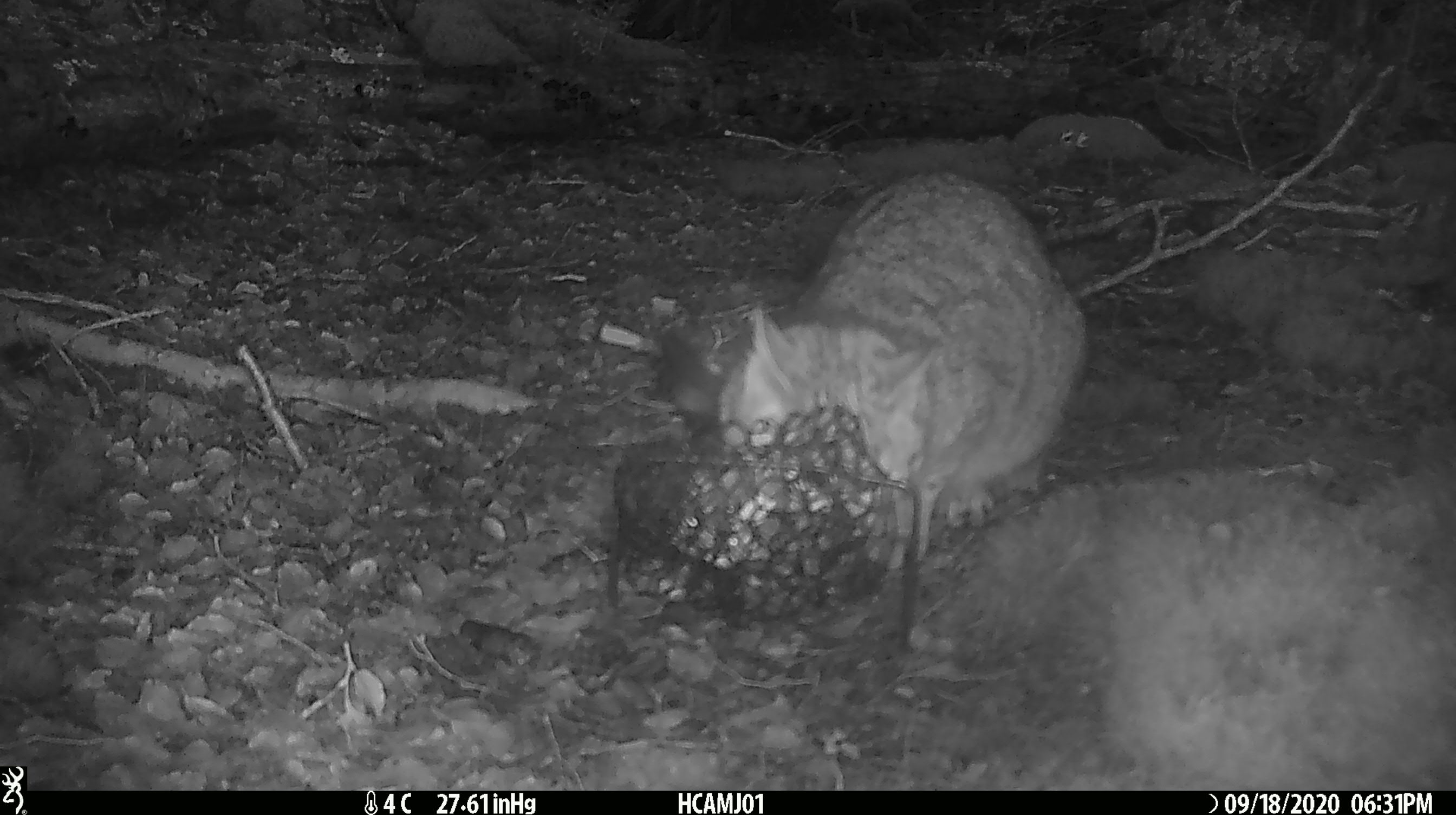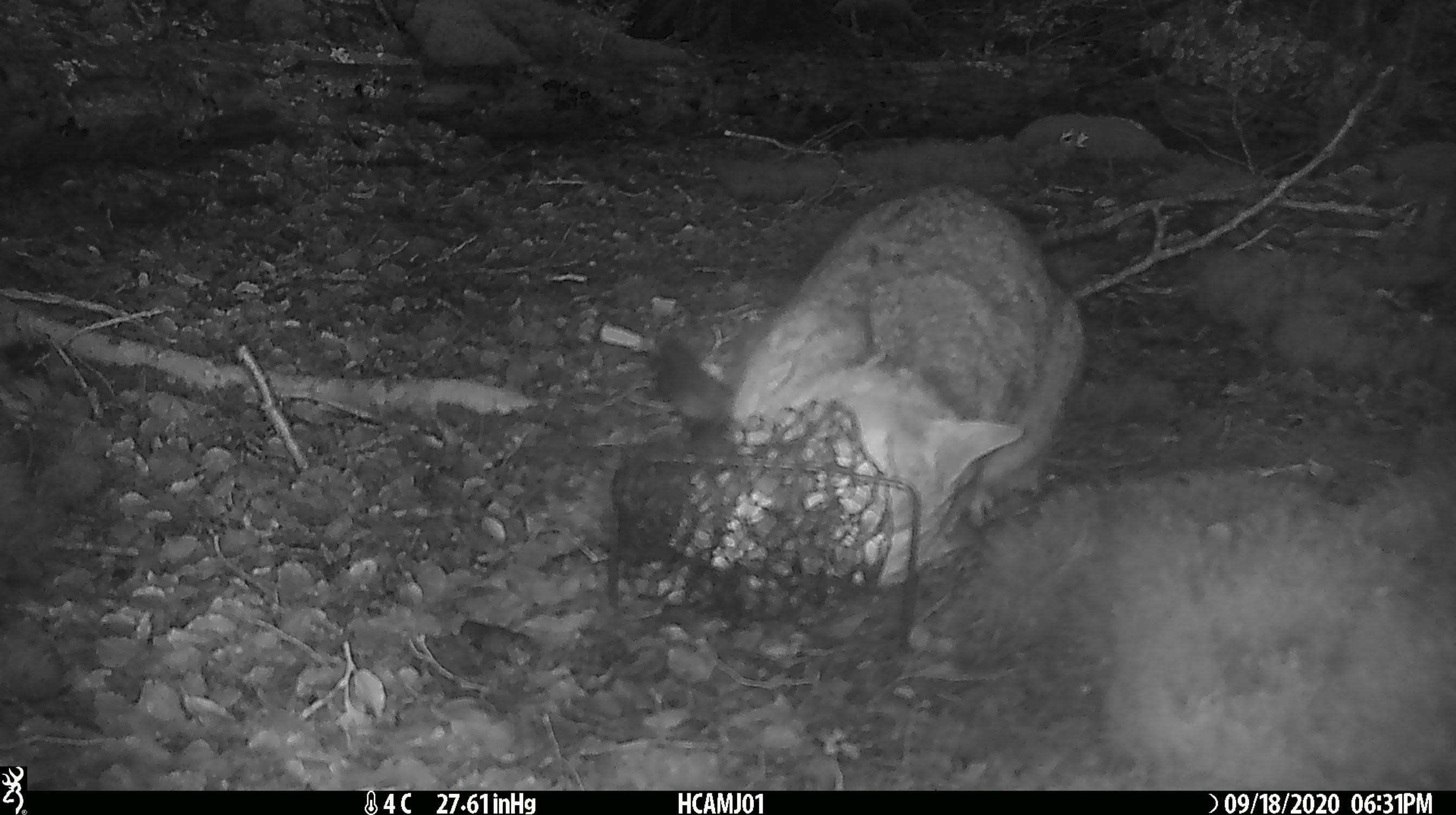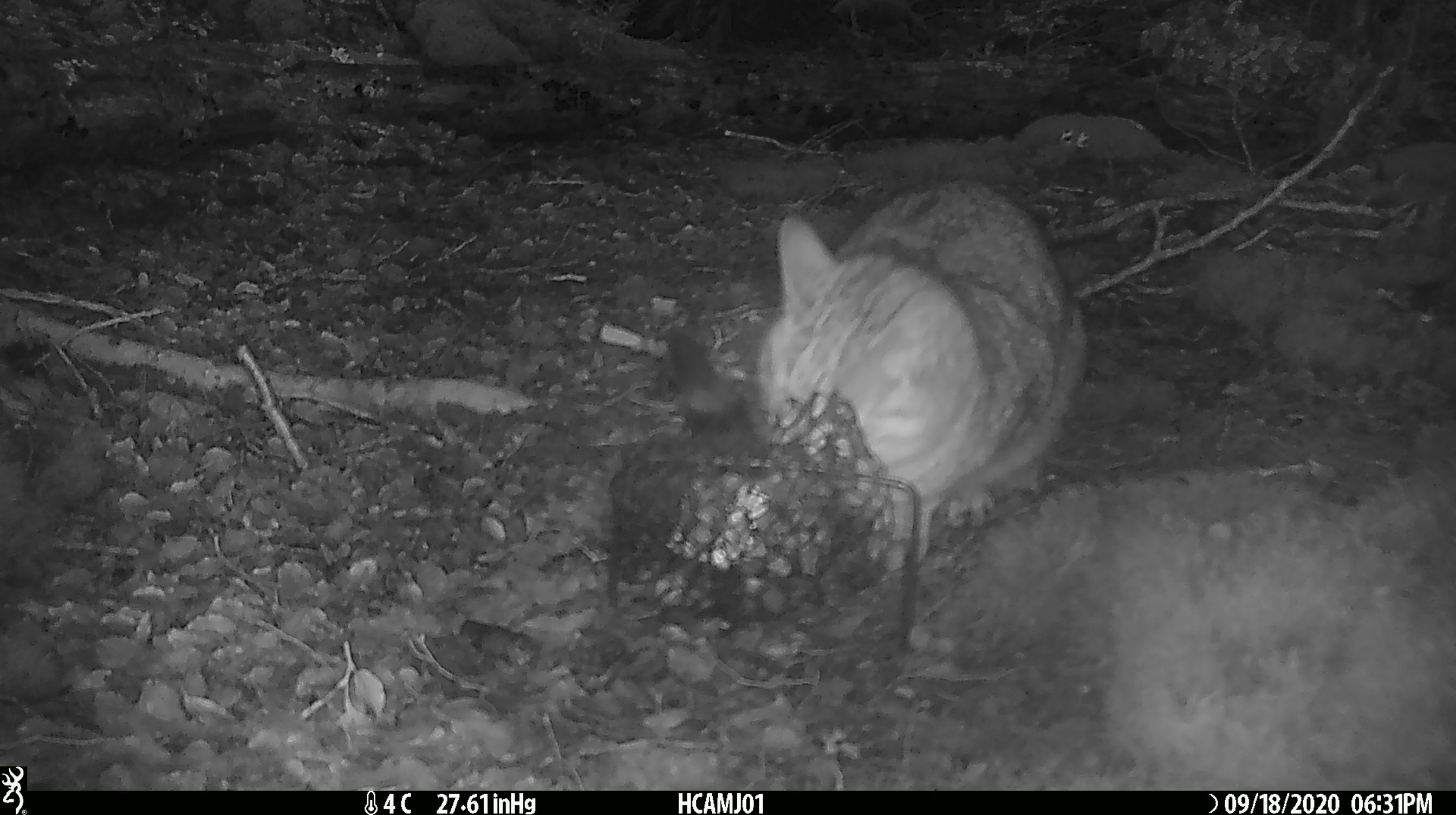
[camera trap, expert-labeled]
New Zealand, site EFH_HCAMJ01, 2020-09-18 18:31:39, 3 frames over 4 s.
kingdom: Animalia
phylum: Chordata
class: Mammalia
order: Carnivora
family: Felidae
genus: Felis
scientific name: Felis catus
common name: domestic cat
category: cat